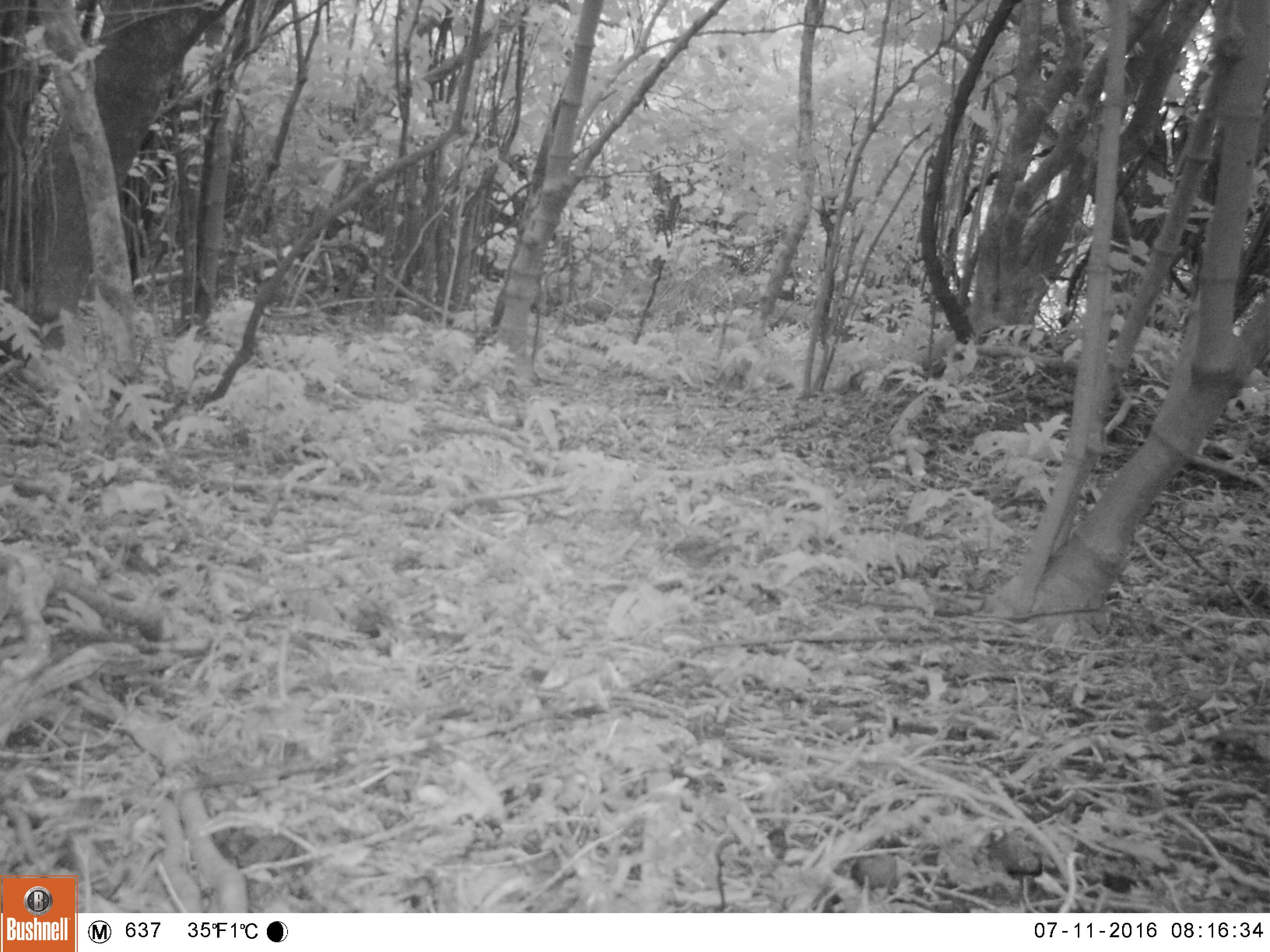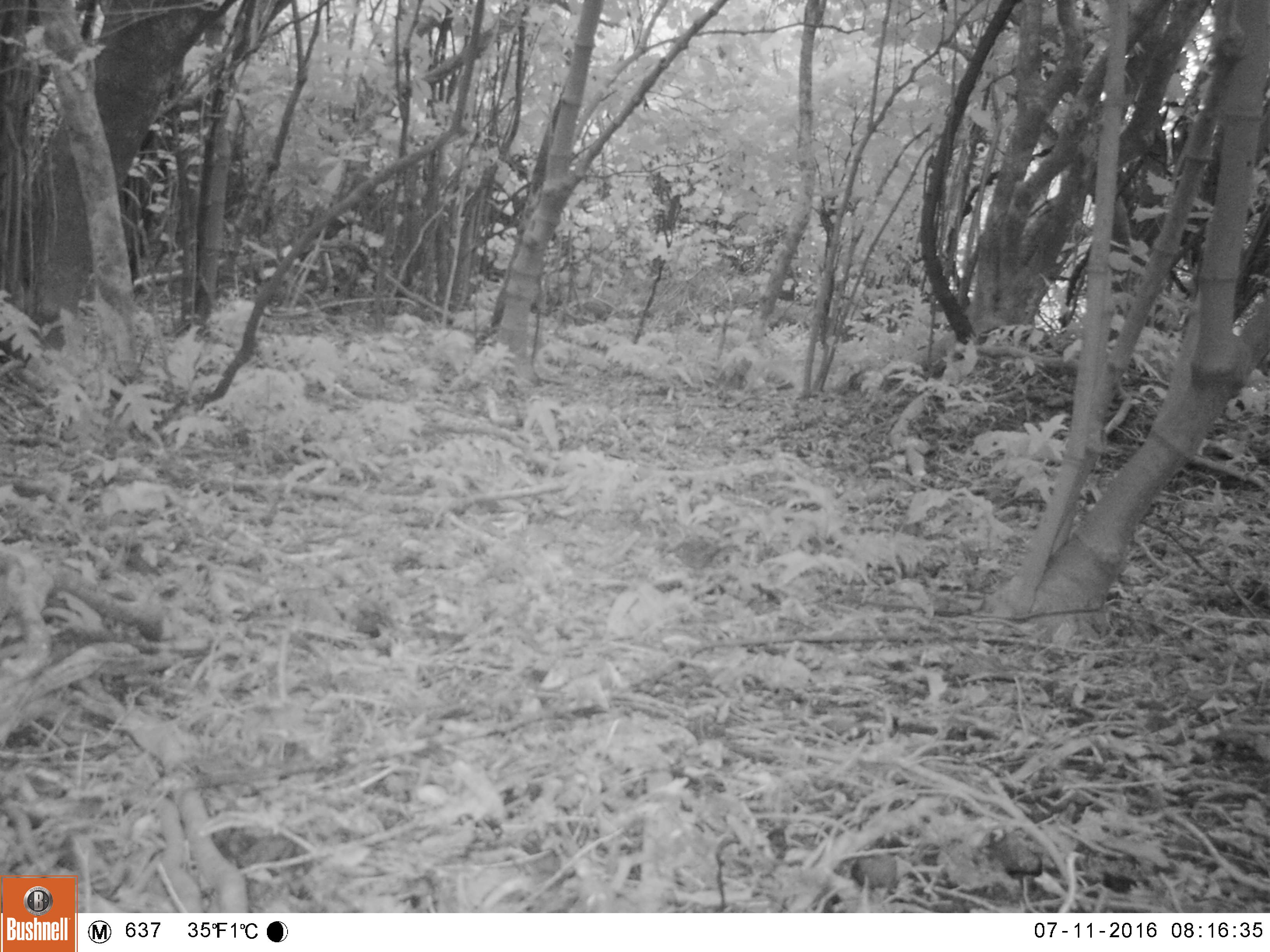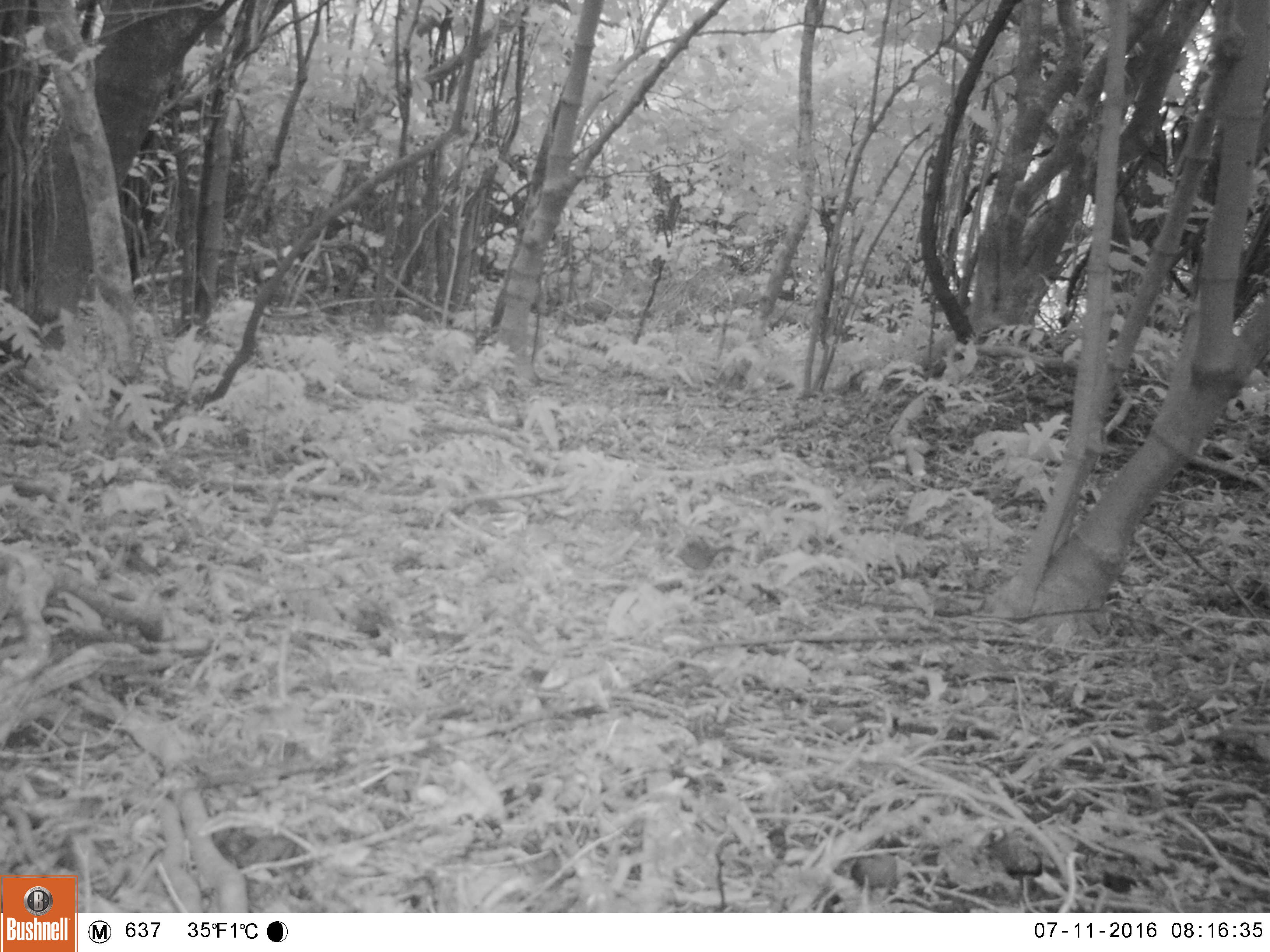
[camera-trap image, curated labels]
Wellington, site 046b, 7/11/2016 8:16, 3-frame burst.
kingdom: Animalia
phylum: Chordata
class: Aves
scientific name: Aves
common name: bird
Bird (Aves).